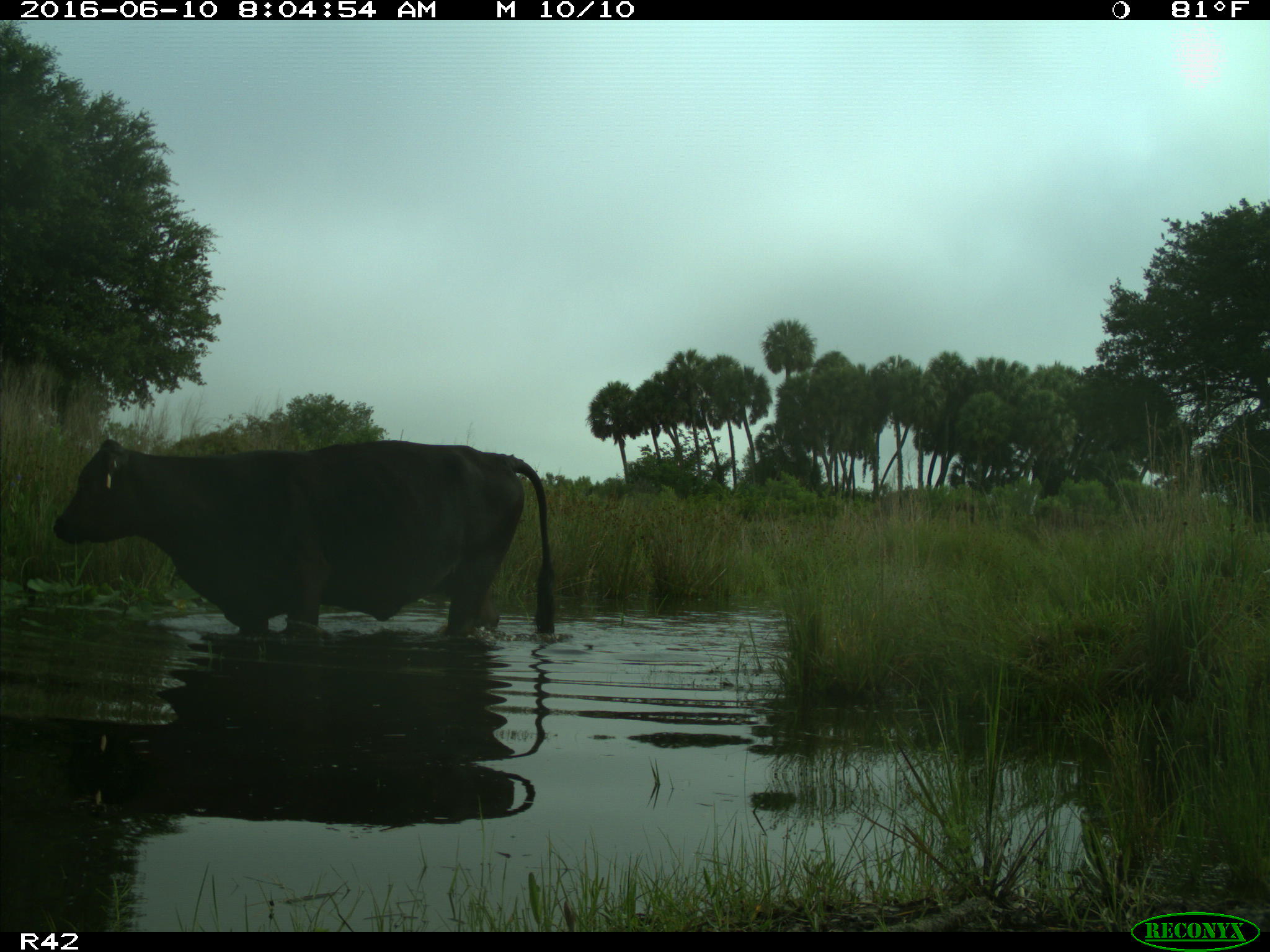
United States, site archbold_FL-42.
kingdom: Animalia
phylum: Chordata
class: Mammalia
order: Artiodactyla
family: Bovidae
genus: Bos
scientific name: Bos taurus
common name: domestic cow